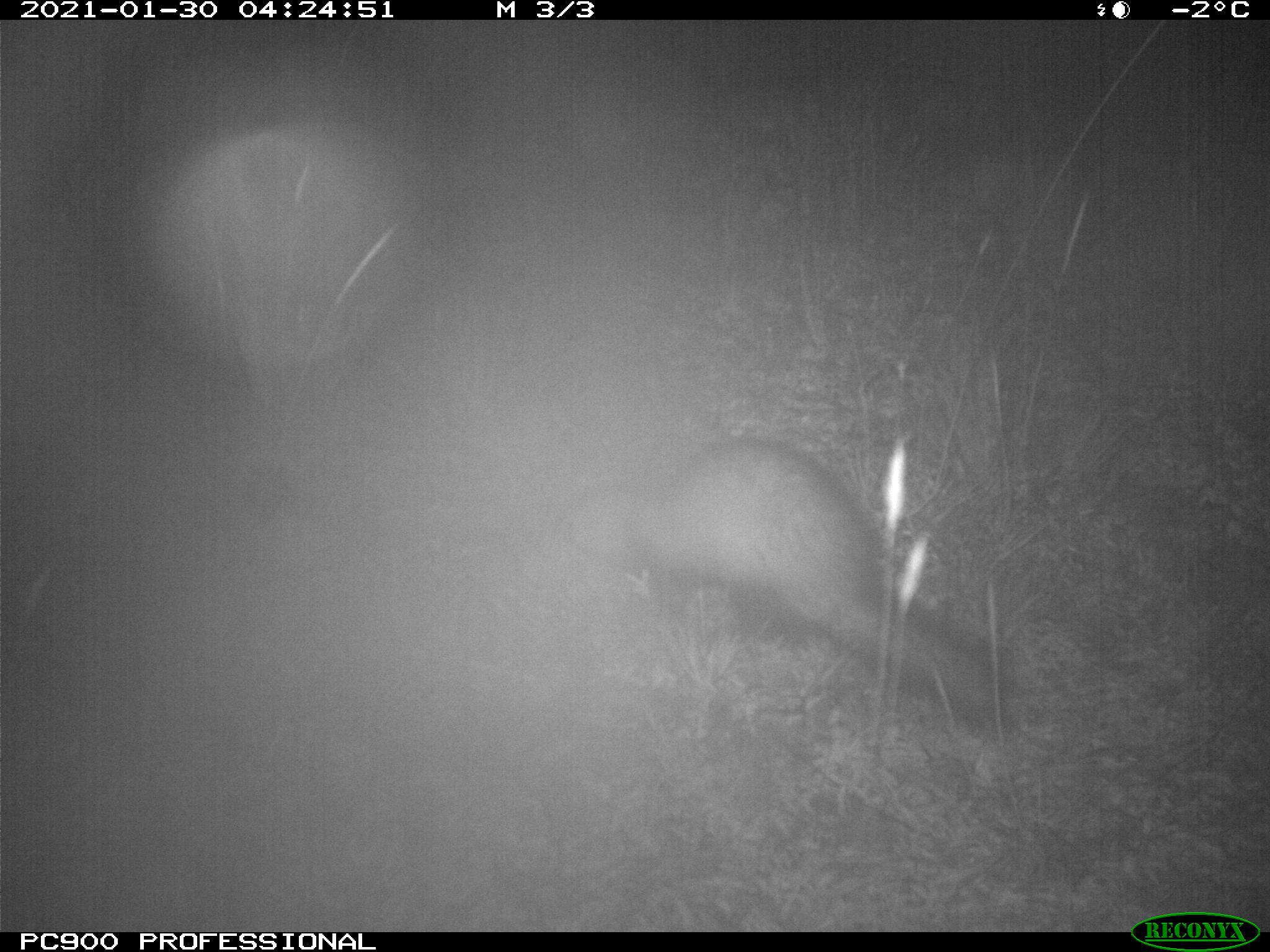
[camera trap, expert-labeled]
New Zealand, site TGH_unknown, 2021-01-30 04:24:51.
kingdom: Animalia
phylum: Chordata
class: Mammalia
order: Carnivora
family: Mustelidae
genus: Mustela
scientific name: Mustela furo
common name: ferret